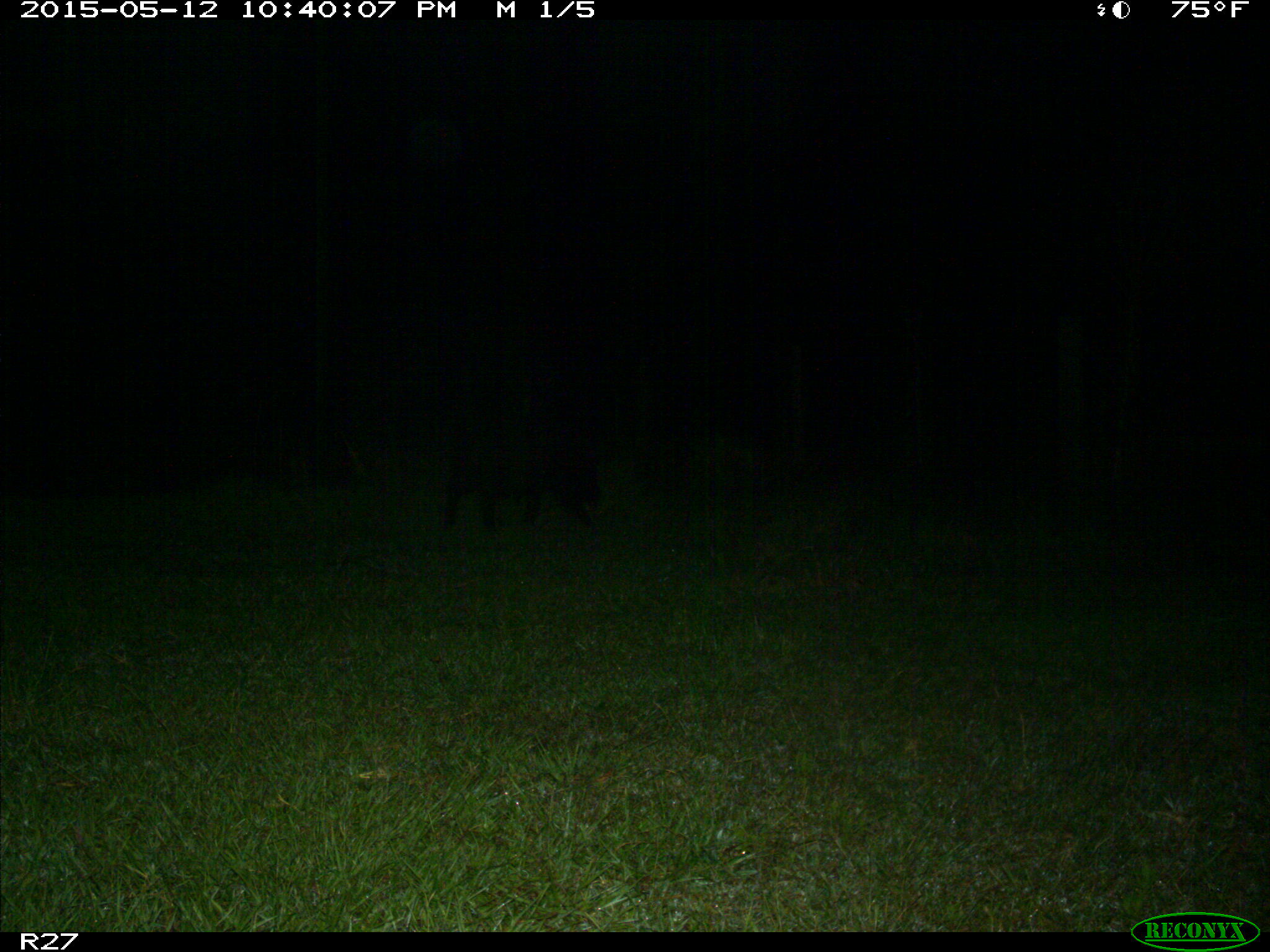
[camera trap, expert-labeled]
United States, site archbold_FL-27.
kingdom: Animalia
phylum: Chordata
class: Mammalia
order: Artiodactyla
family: Suidae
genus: Sus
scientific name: Sus scrofa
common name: wild boar